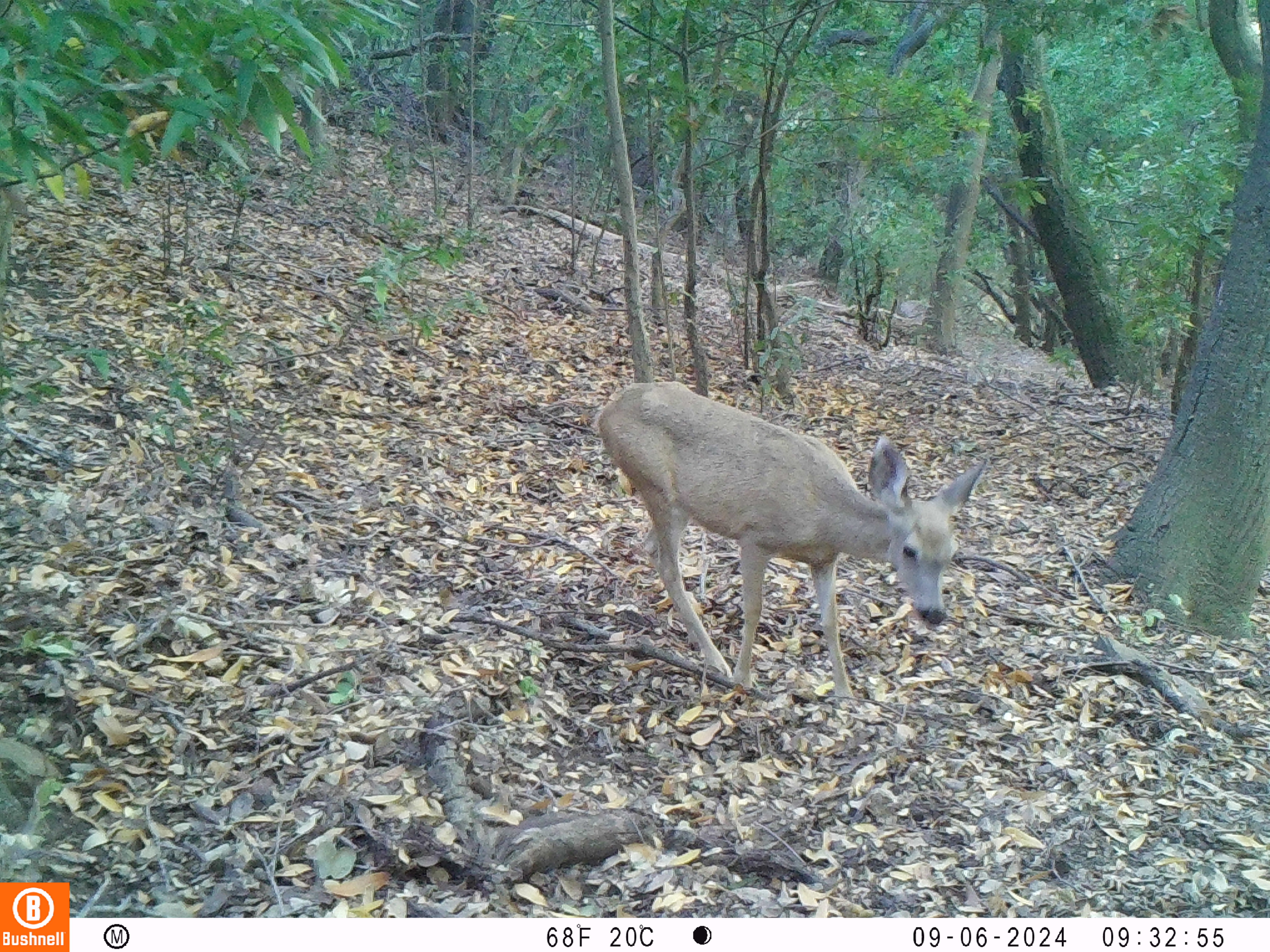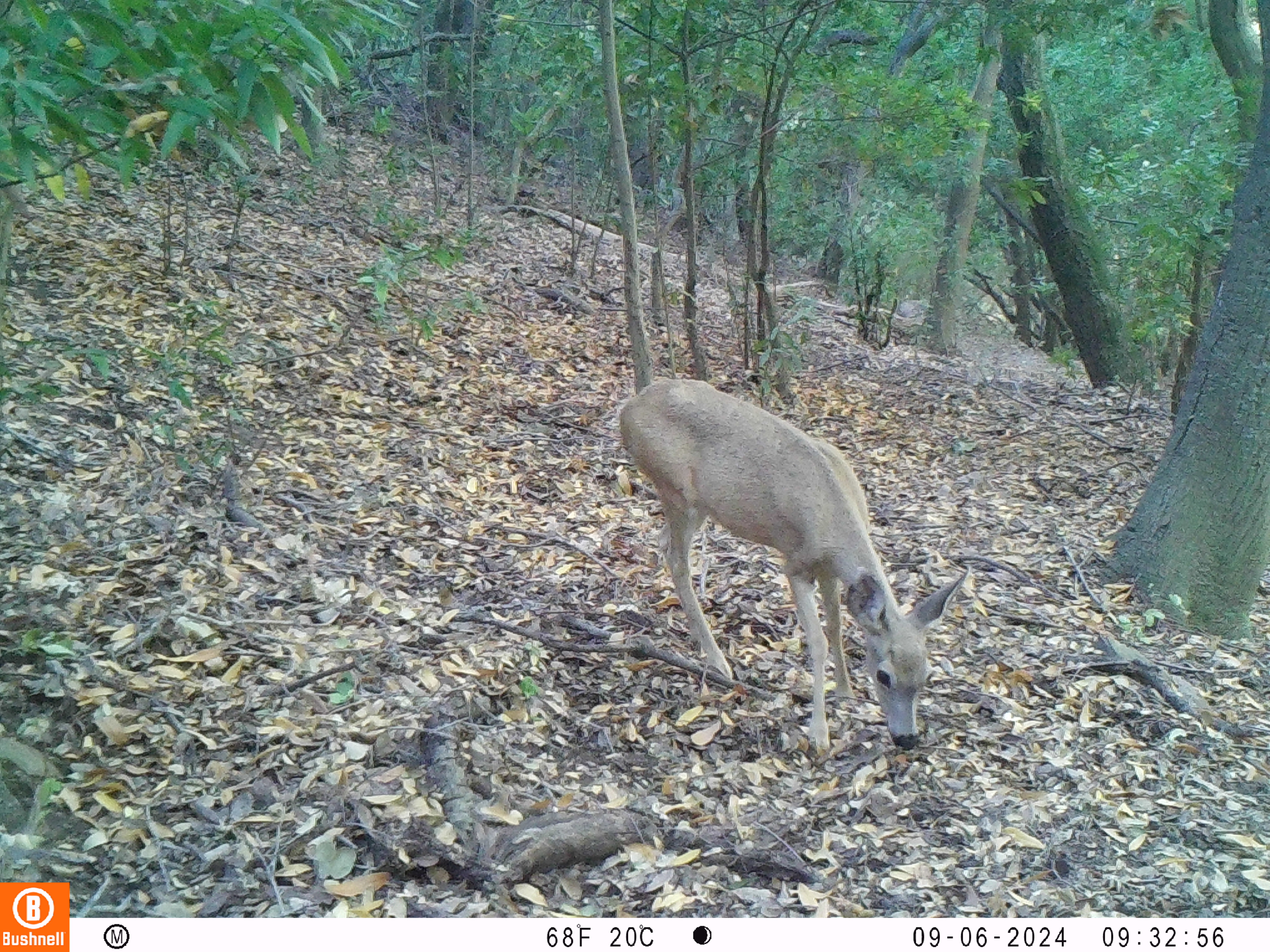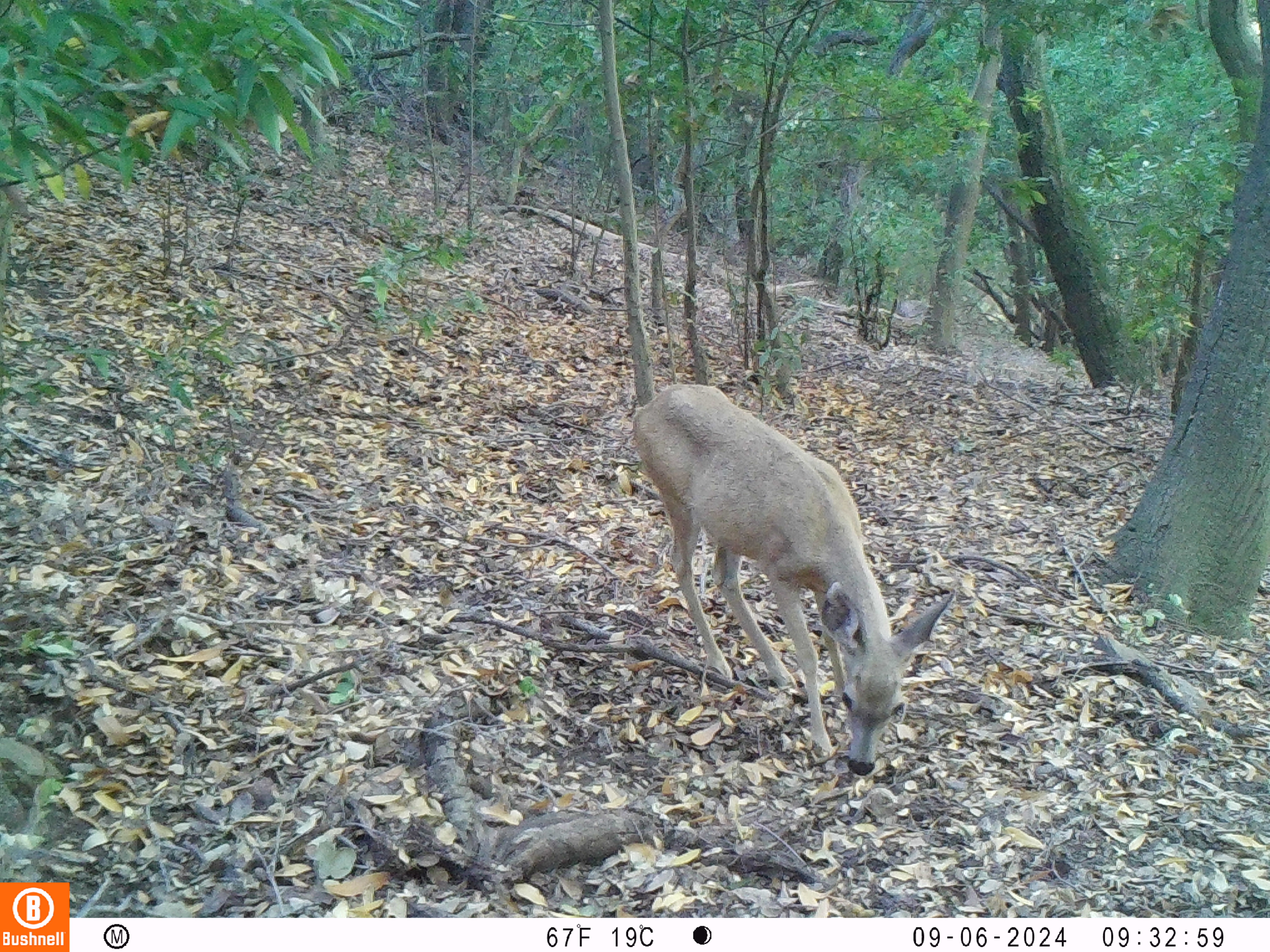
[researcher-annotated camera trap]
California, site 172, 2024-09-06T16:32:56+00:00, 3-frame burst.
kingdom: Animalia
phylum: Chordata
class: Mammalia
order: Artiodactyla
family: Cervidae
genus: Odocoileus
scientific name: Odocoileus hemionus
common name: mule deer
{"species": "mule deer (Odocoileus hemionus)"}